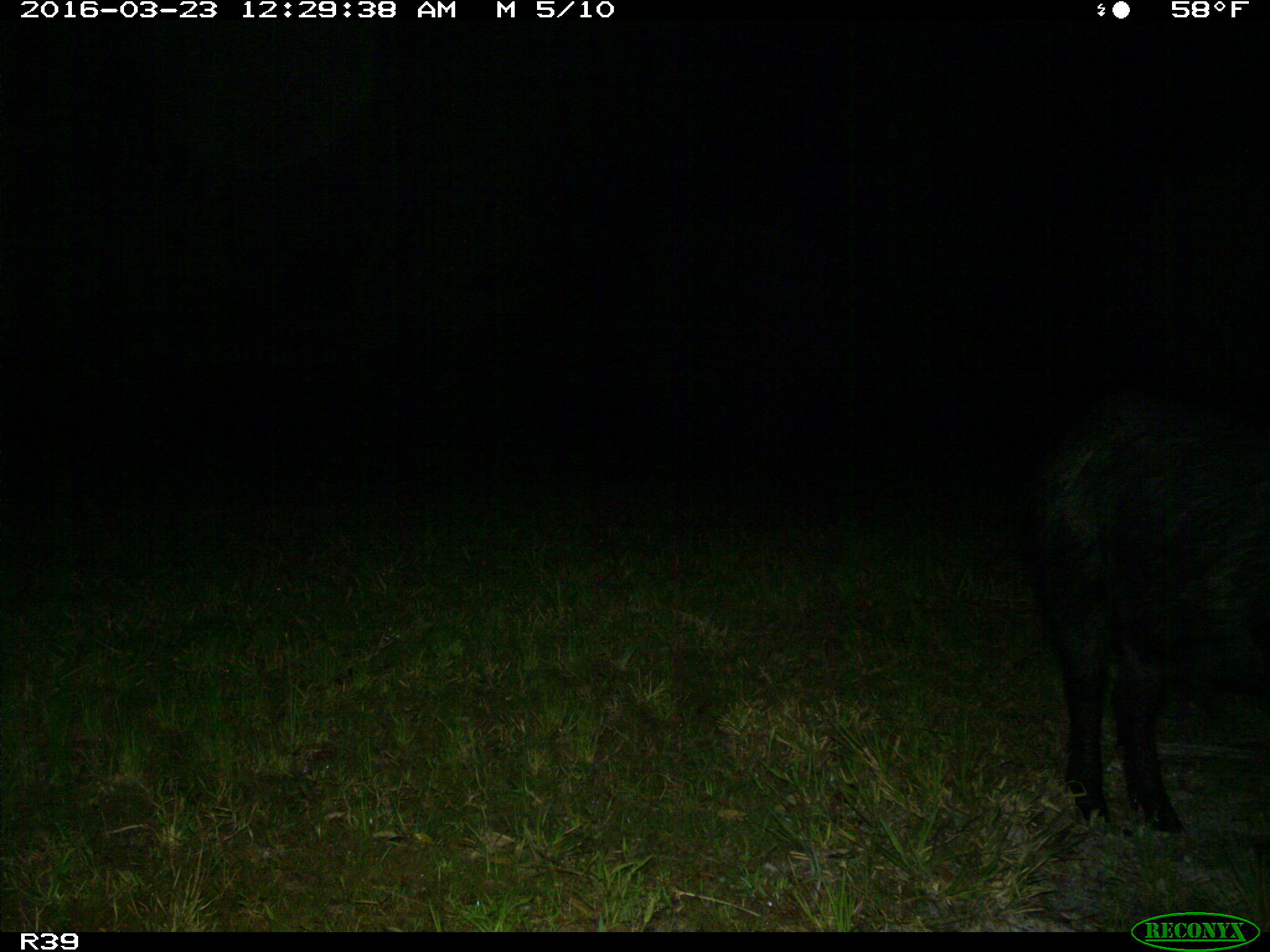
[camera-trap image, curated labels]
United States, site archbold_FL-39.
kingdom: Animalia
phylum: Chordata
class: Mammalia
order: Artiodactyla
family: Suidae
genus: Sus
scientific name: Sus scrofa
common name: wild boar